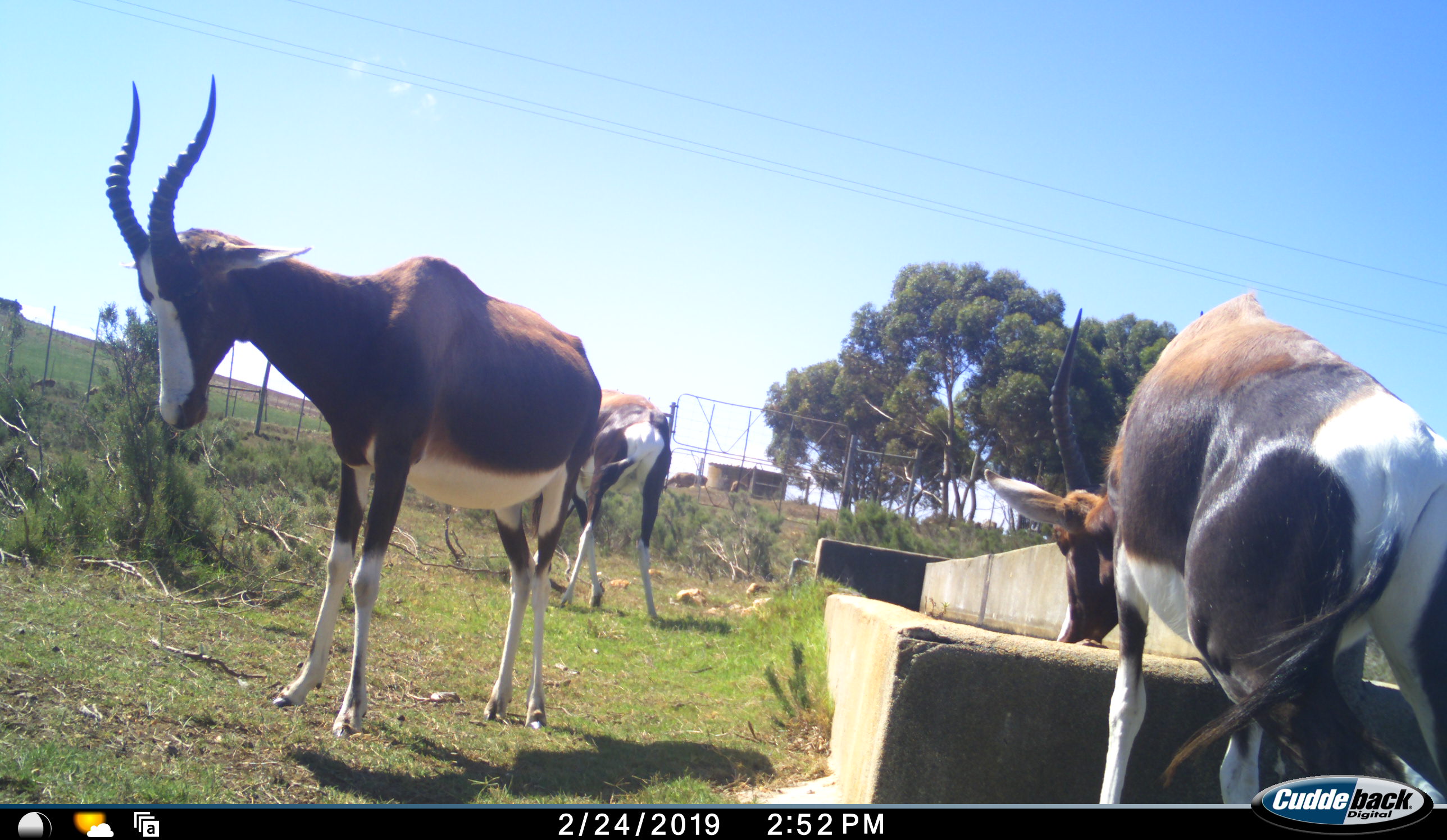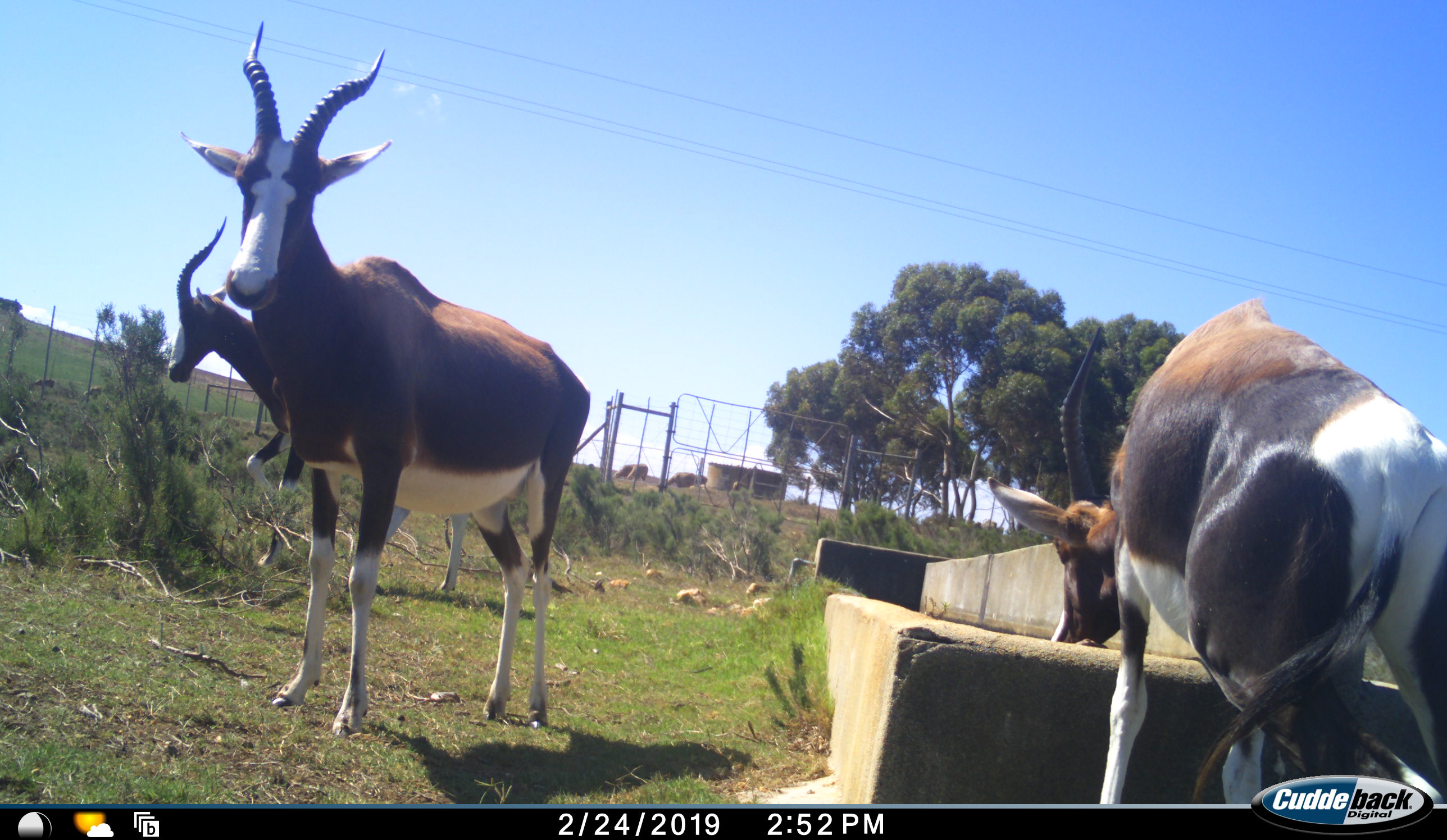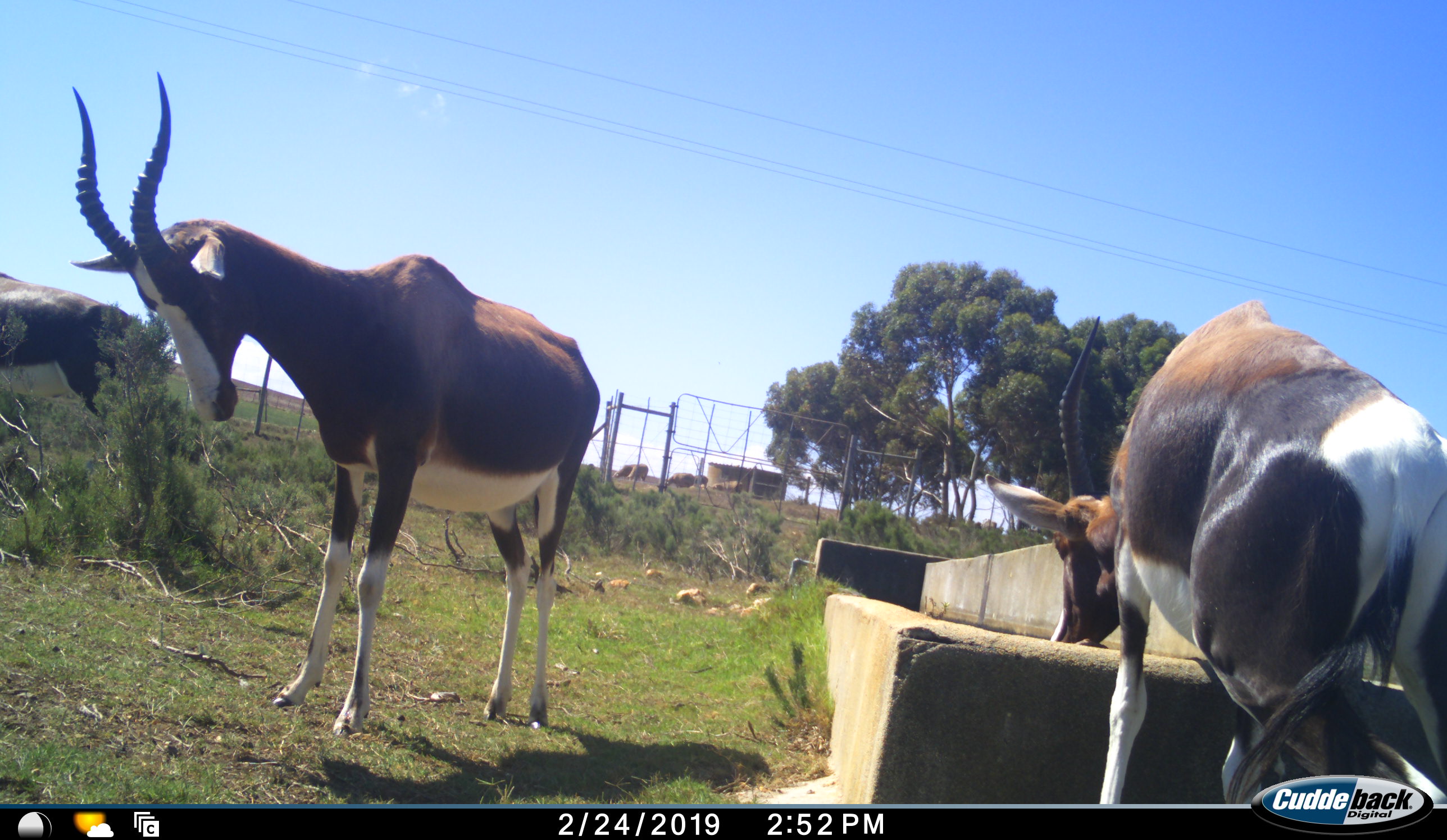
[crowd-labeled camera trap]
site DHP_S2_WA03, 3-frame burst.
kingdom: Animalia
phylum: Chordata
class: Mammalia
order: Artiodactyla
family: Bovidae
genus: Damaliscus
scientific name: Damaliscus pygargus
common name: bontebok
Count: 3.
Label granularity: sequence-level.